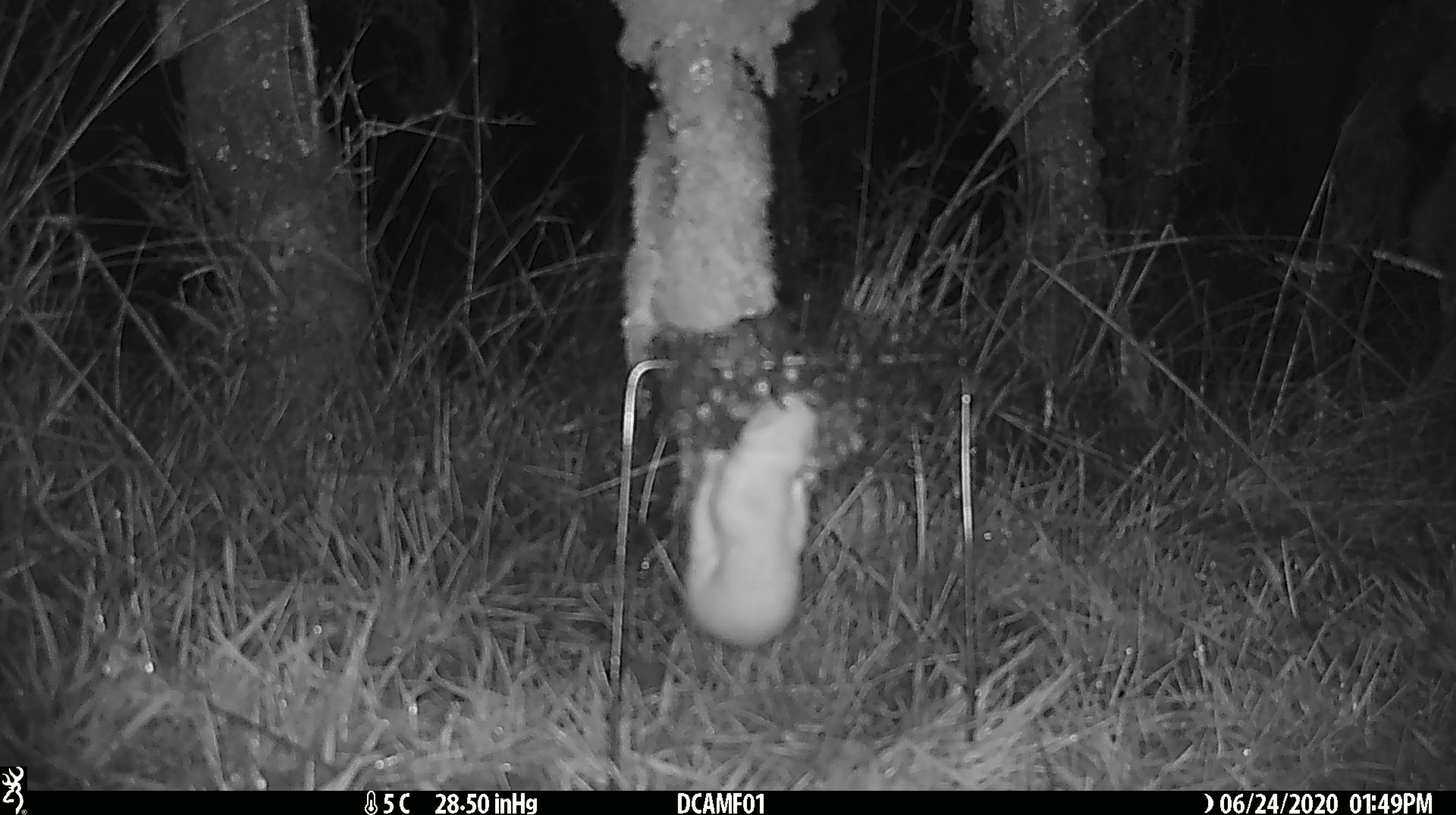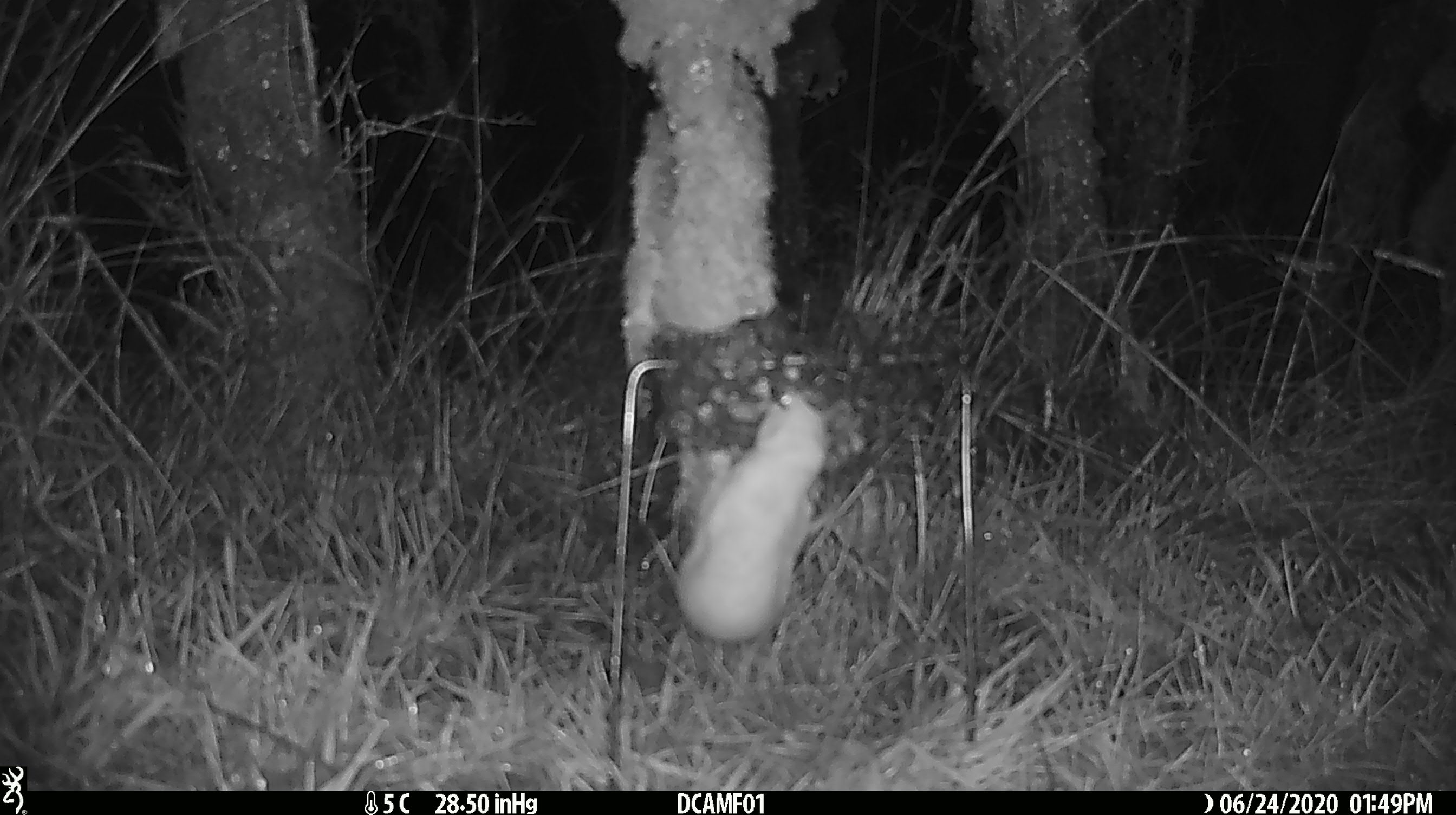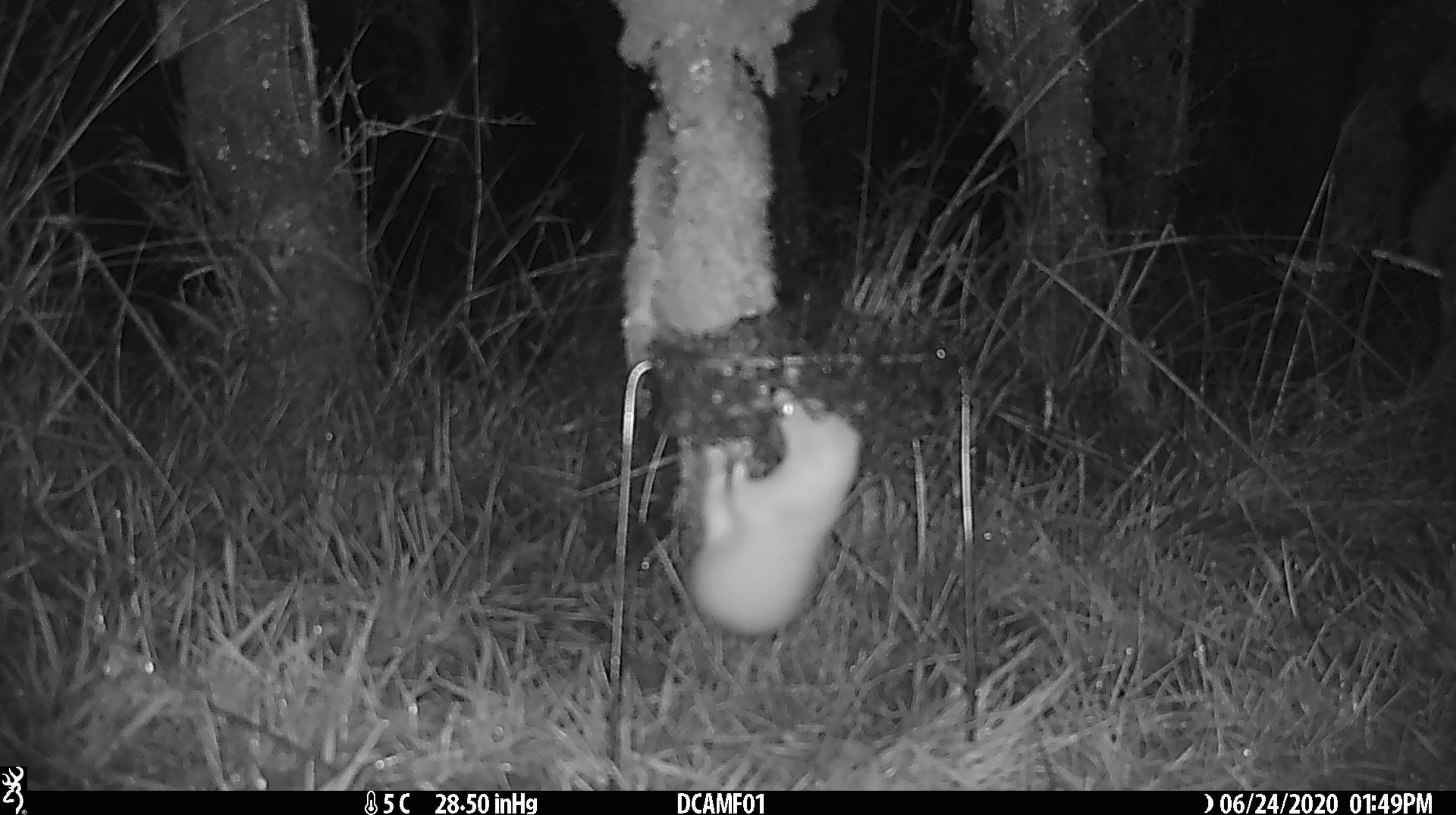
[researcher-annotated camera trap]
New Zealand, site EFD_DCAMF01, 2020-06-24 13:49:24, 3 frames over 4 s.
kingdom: Animalia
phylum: Chordata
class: Mammalia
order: Carnivora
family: Mustelidae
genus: Mustela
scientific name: Mustela nivalis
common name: least weasel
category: weasel